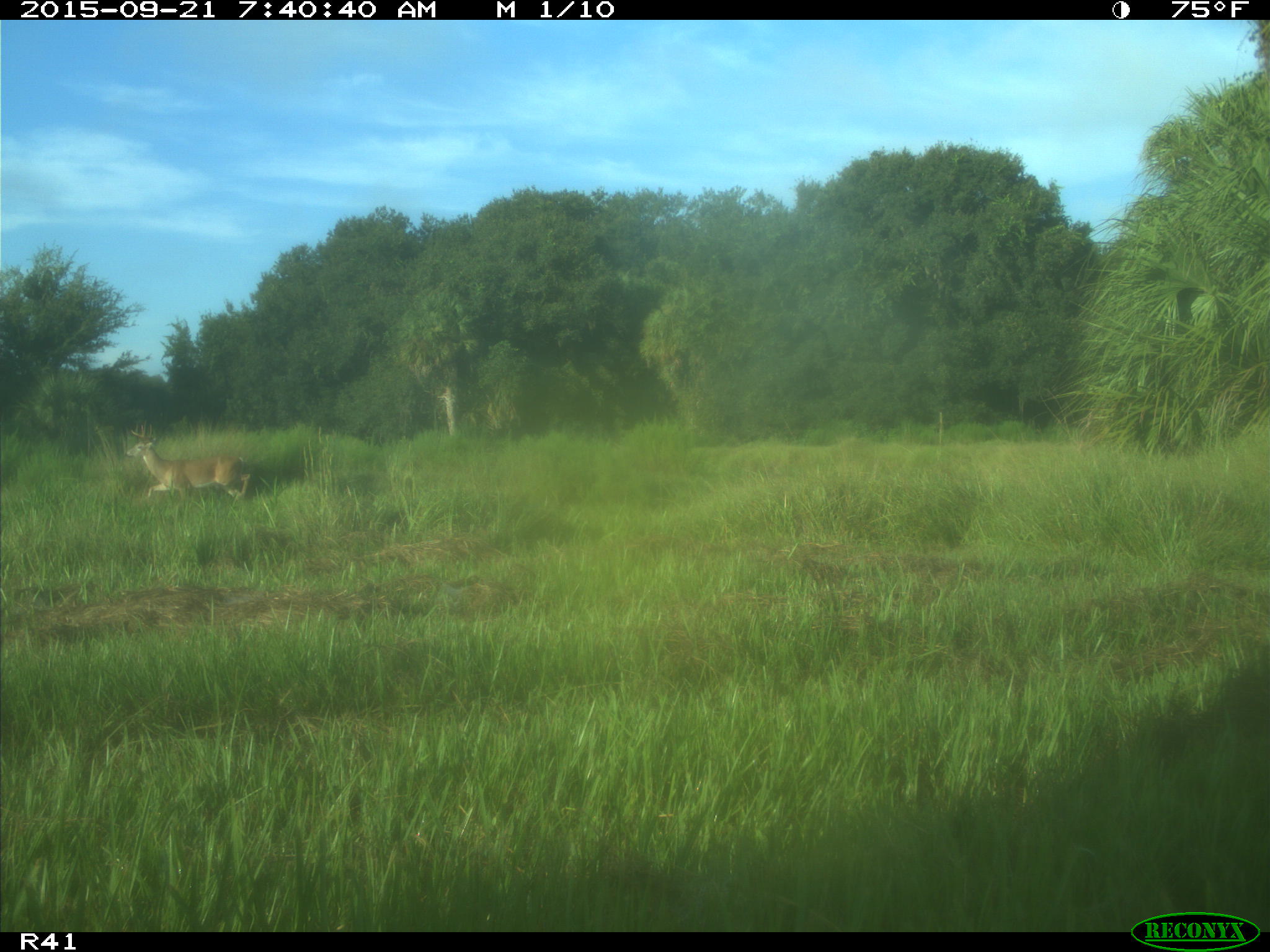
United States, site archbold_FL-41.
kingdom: Animalia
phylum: Chordata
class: Mammalia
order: Artiodactyla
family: Cervidae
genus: Odocoileus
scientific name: Odocoileus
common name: deer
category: unidentified deer